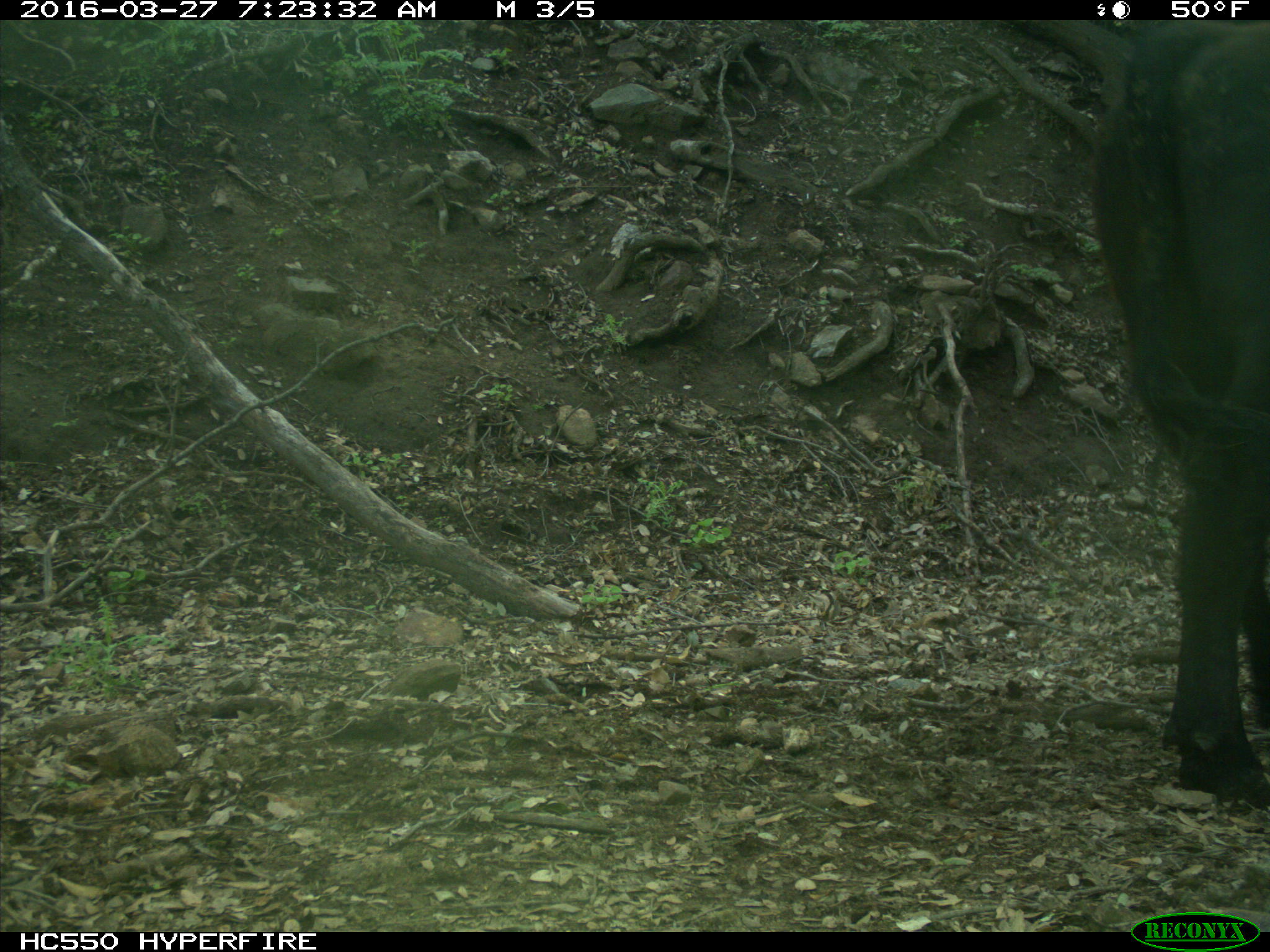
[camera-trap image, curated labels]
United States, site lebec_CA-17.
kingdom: Animalia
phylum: Chordata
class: Mammalia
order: Artiodactyla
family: Bovidae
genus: Bos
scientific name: Bos taurus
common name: domestic cow